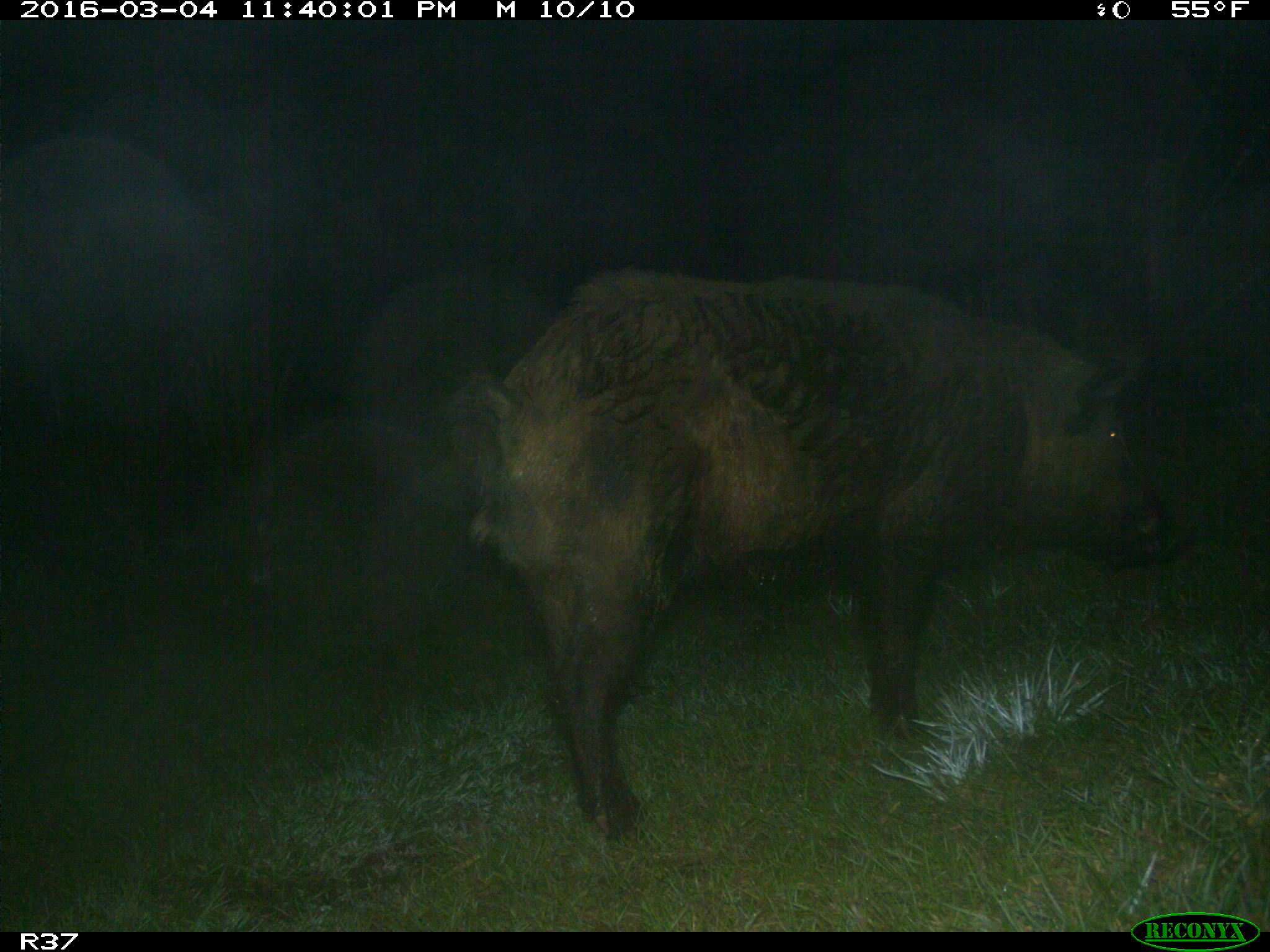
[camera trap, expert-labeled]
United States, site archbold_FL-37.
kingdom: Animalia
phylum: Chordata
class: Mammalia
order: Artiodactyla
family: Suidae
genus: Sus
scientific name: Sus scrofa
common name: wild boar